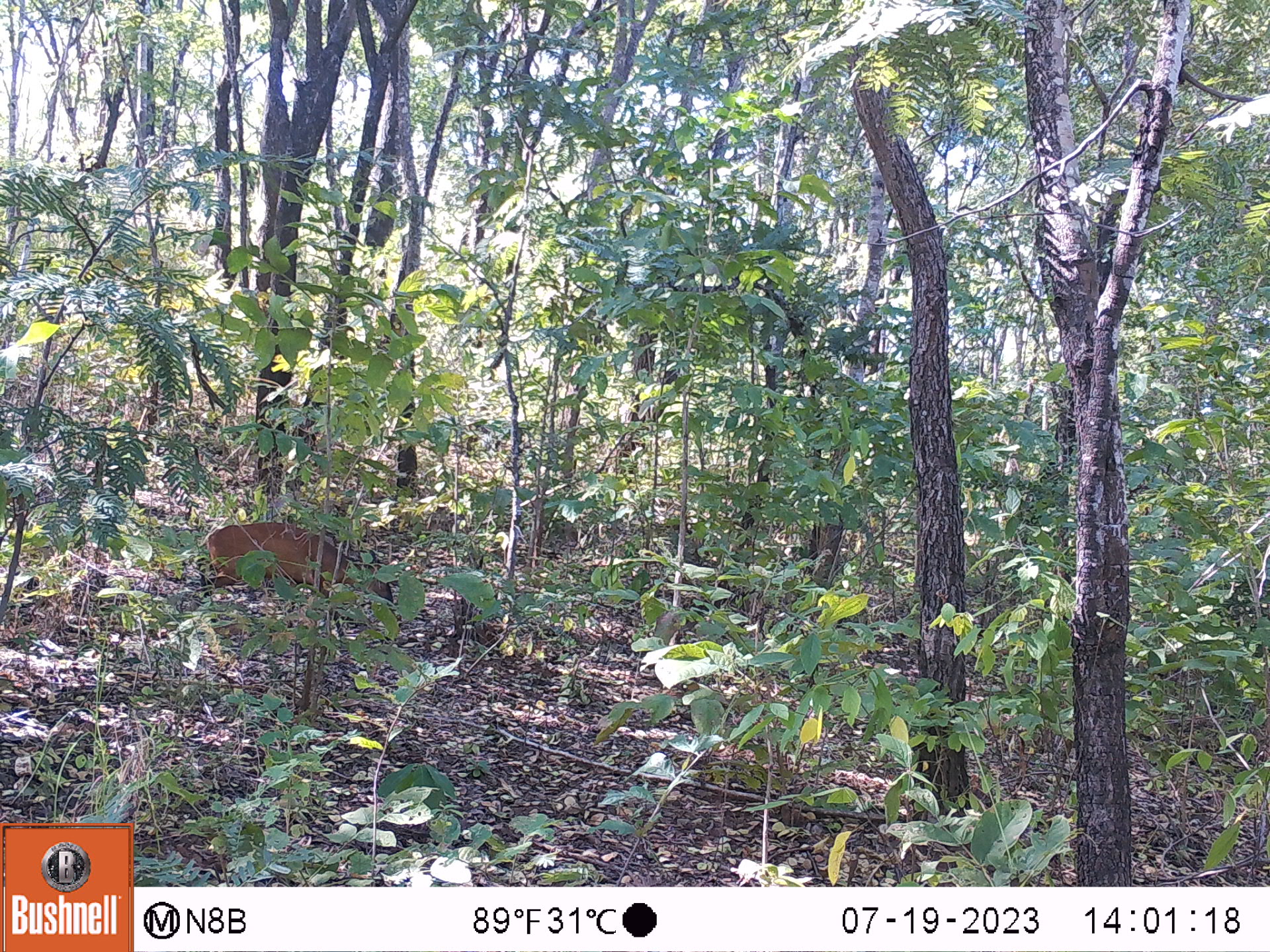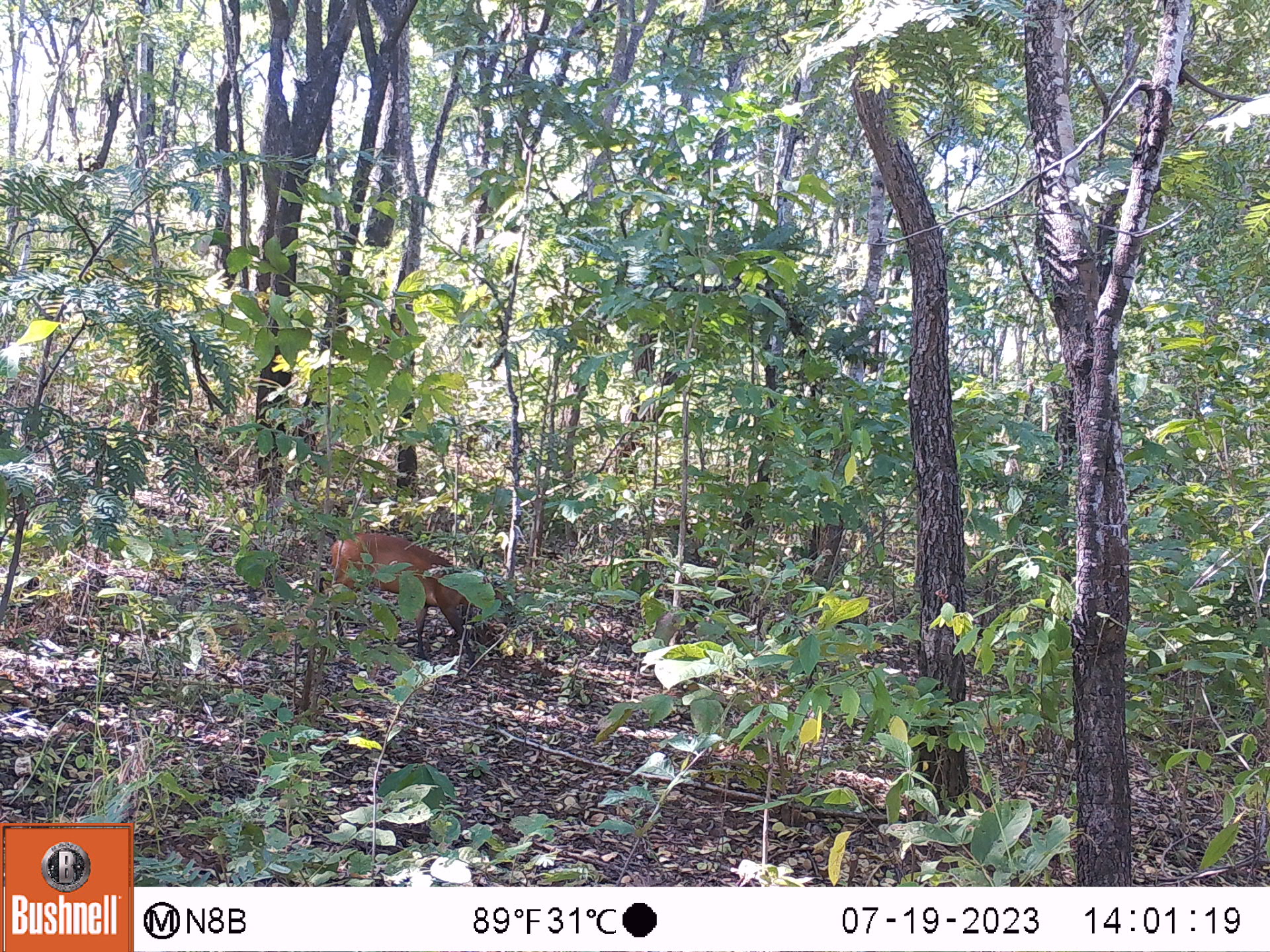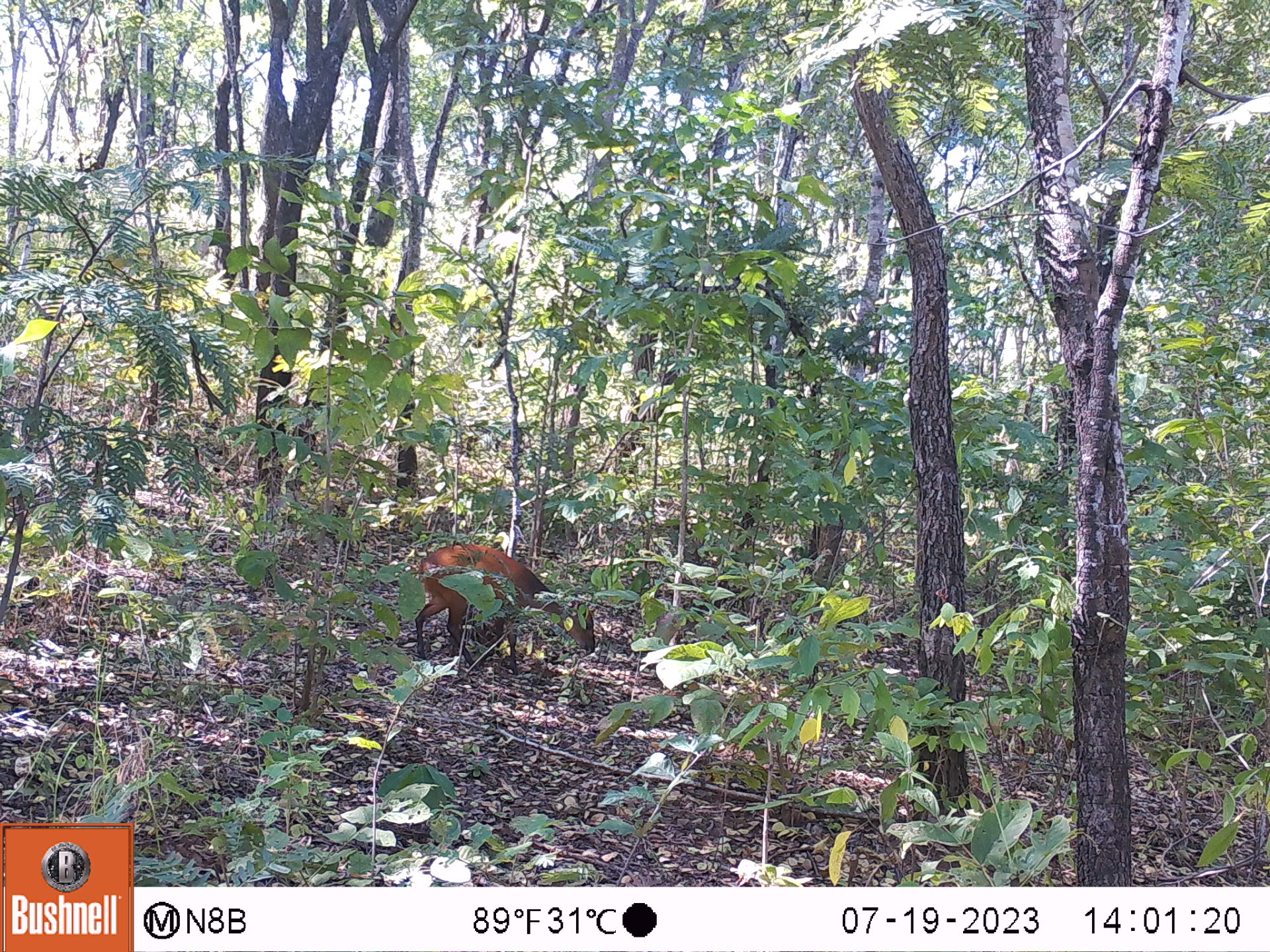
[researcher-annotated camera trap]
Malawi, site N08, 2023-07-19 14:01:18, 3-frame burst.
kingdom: Animalia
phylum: Chordata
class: Mammalia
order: Artiodactyla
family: Bovidae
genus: Cephalophorus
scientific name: Cephalophorus natalensis natalensis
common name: red duiker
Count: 1.